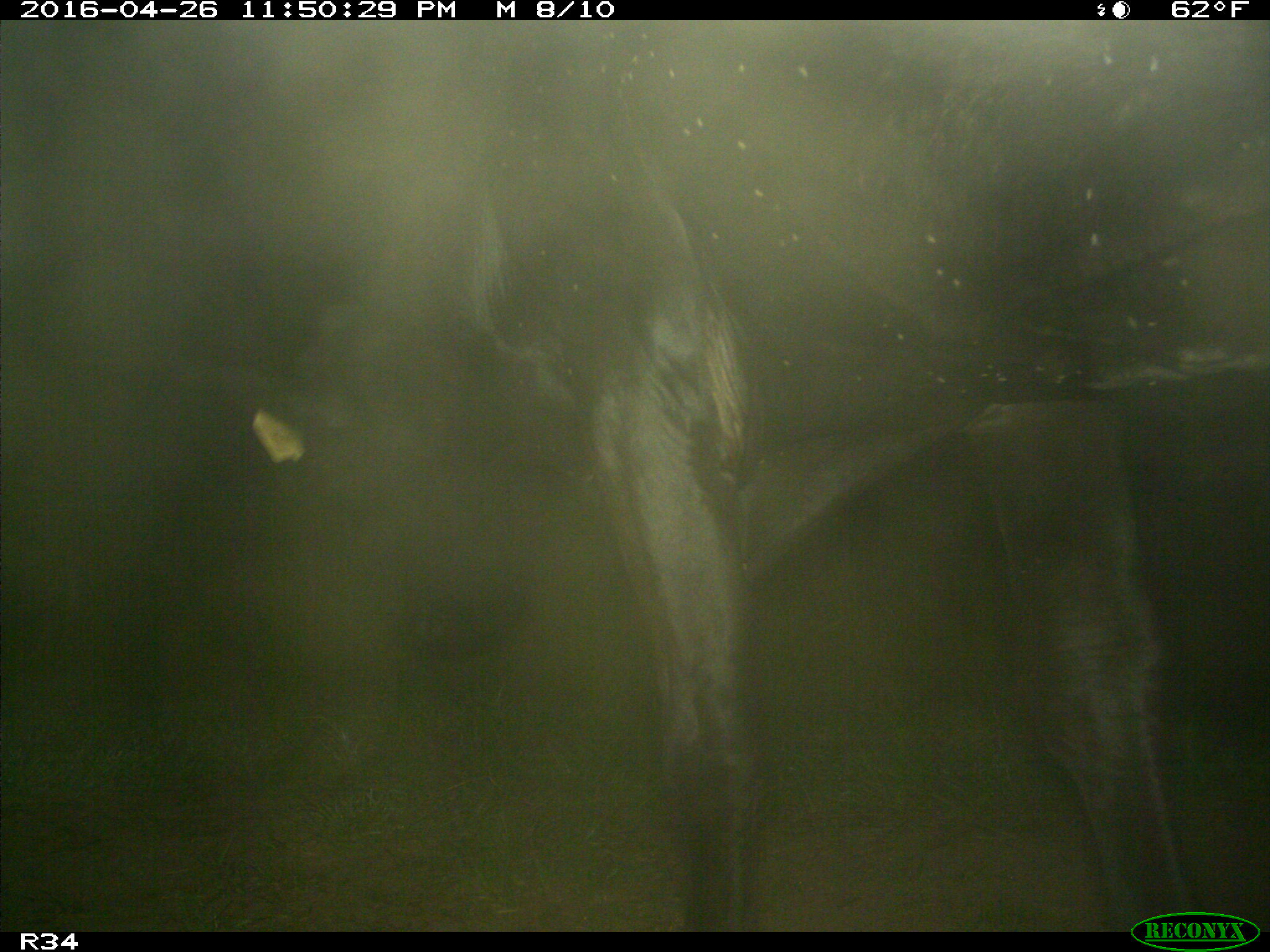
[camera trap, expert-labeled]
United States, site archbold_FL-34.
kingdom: Animalia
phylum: Chordata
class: Mammalia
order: Artiodactyla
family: Bovidae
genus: Bos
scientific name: Bos taurus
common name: domestic cow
Bos taurus (domestic cow).